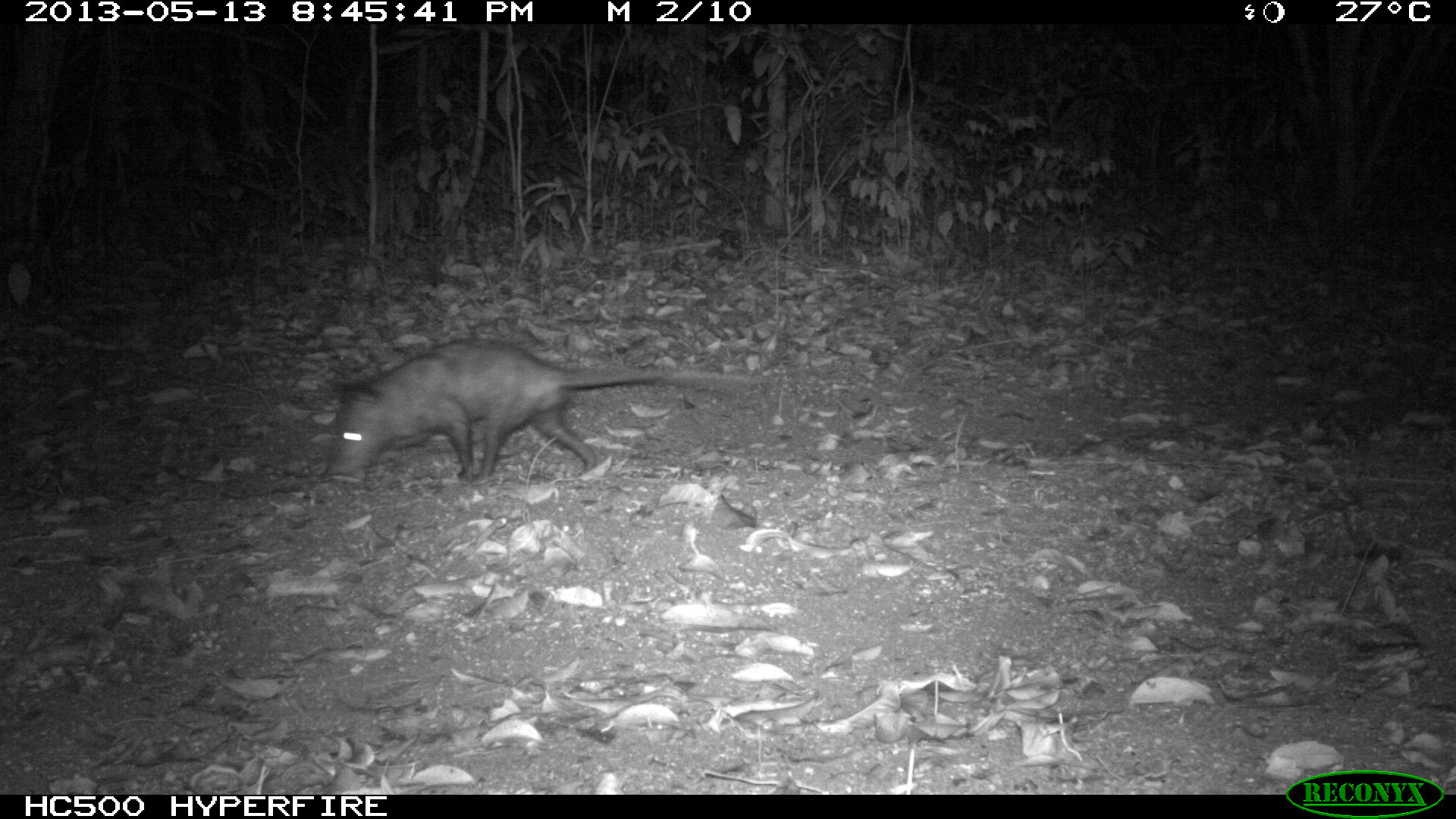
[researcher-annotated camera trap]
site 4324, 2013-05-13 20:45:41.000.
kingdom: Animalia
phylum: Chordata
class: Mammalia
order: Didelphimorphia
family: Didelphidae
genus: Didelphis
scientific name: Didelphis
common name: american opossums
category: didelphis sp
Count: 1.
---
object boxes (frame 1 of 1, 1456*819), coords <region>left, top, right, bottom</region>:
didelphis sp: <region>327, 337, 763, 484</region>